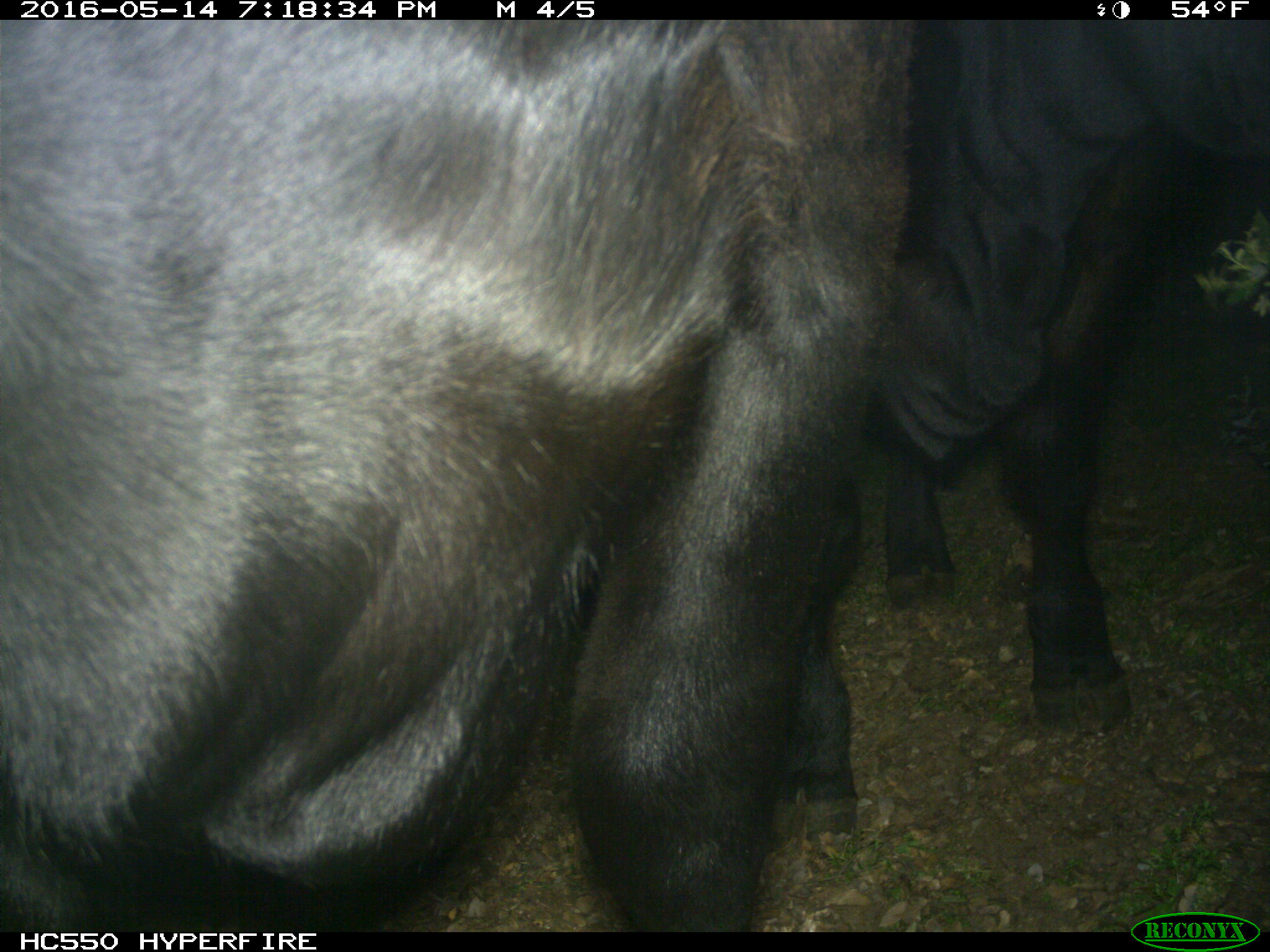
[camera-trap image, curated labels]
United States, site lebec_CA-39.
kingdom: Animalia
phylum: Chordata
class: Mammalia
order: Artiodactyla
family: Bovidae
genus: Bos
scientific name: Bos taurus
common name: domestic cow